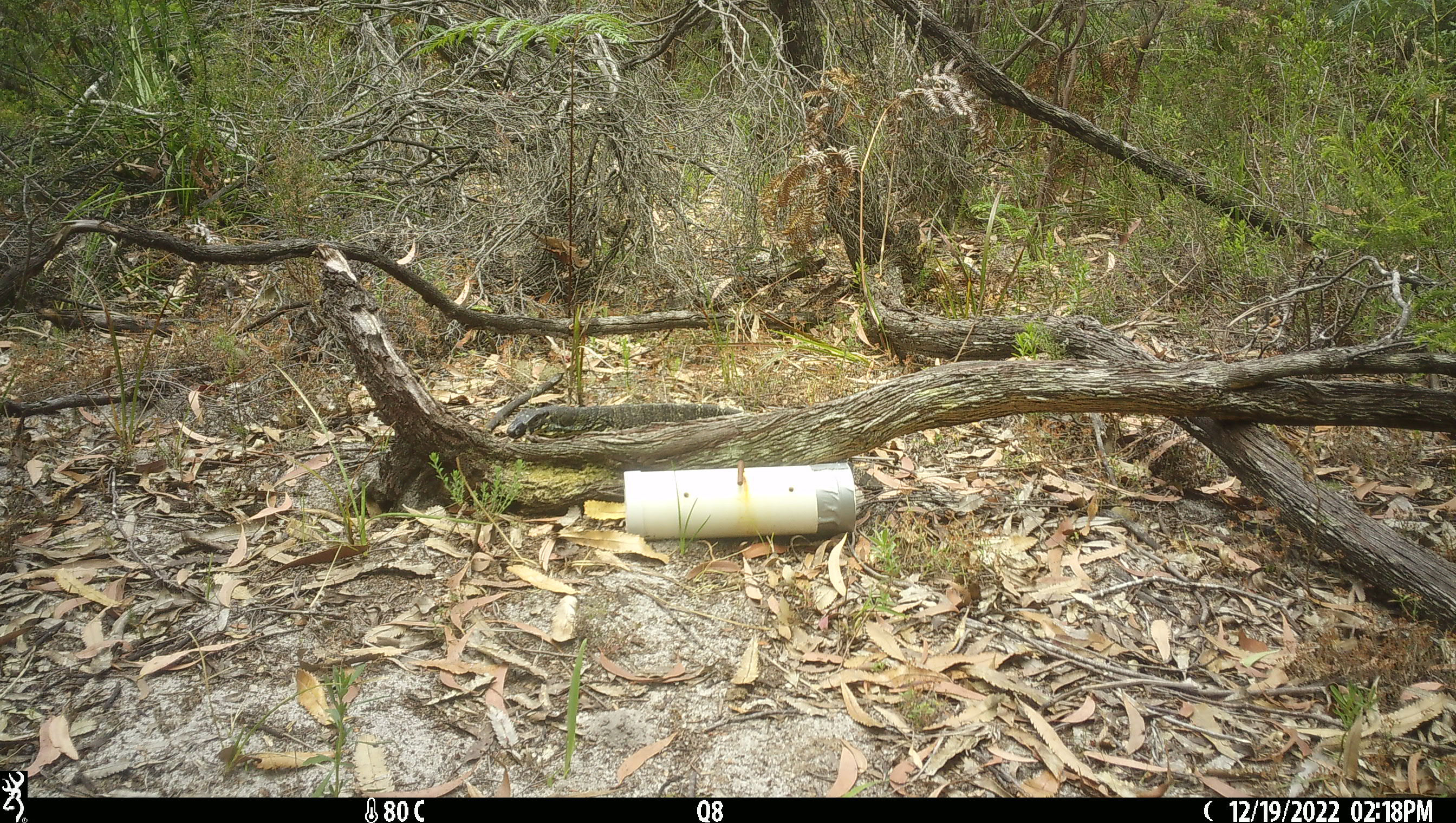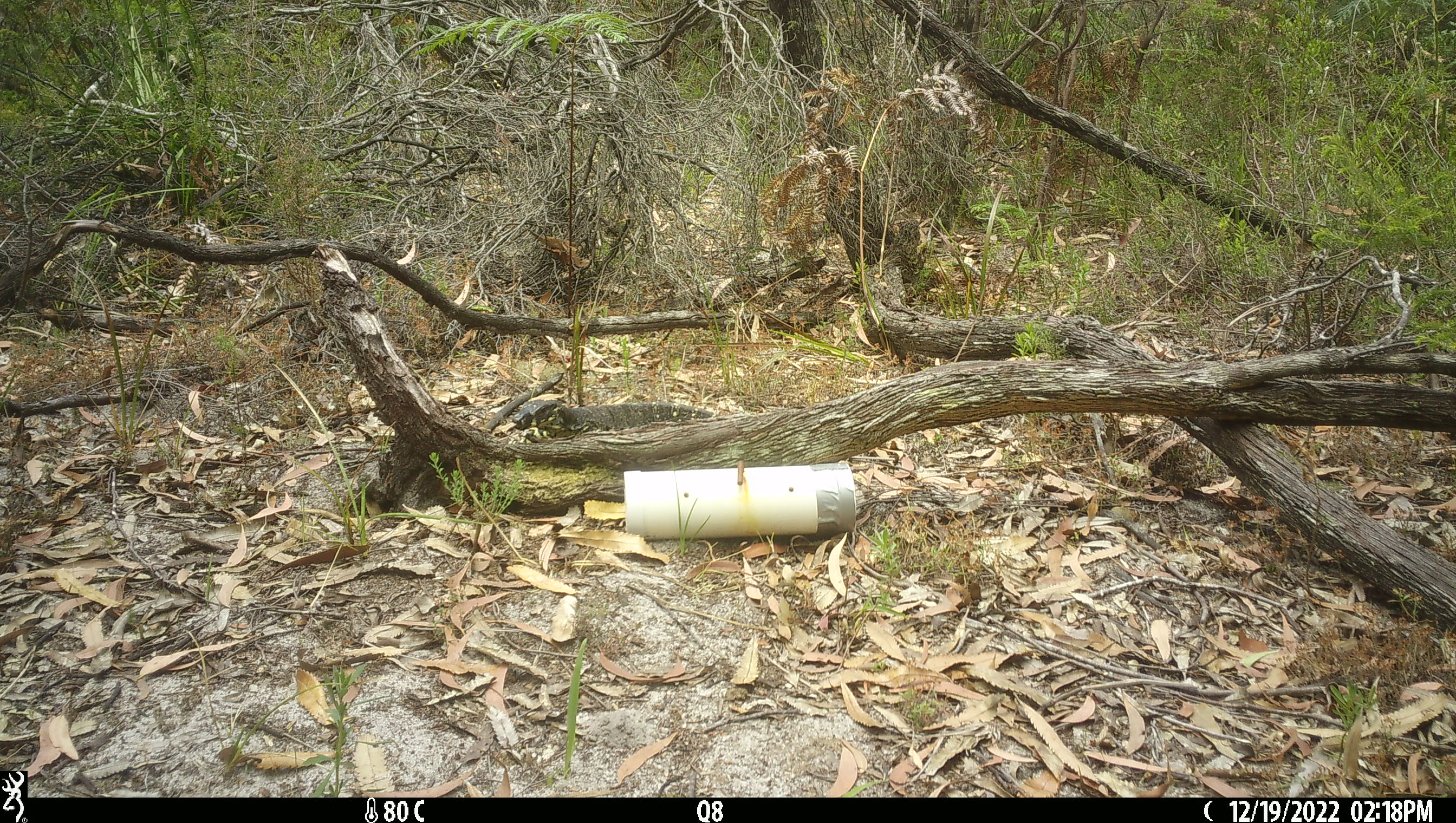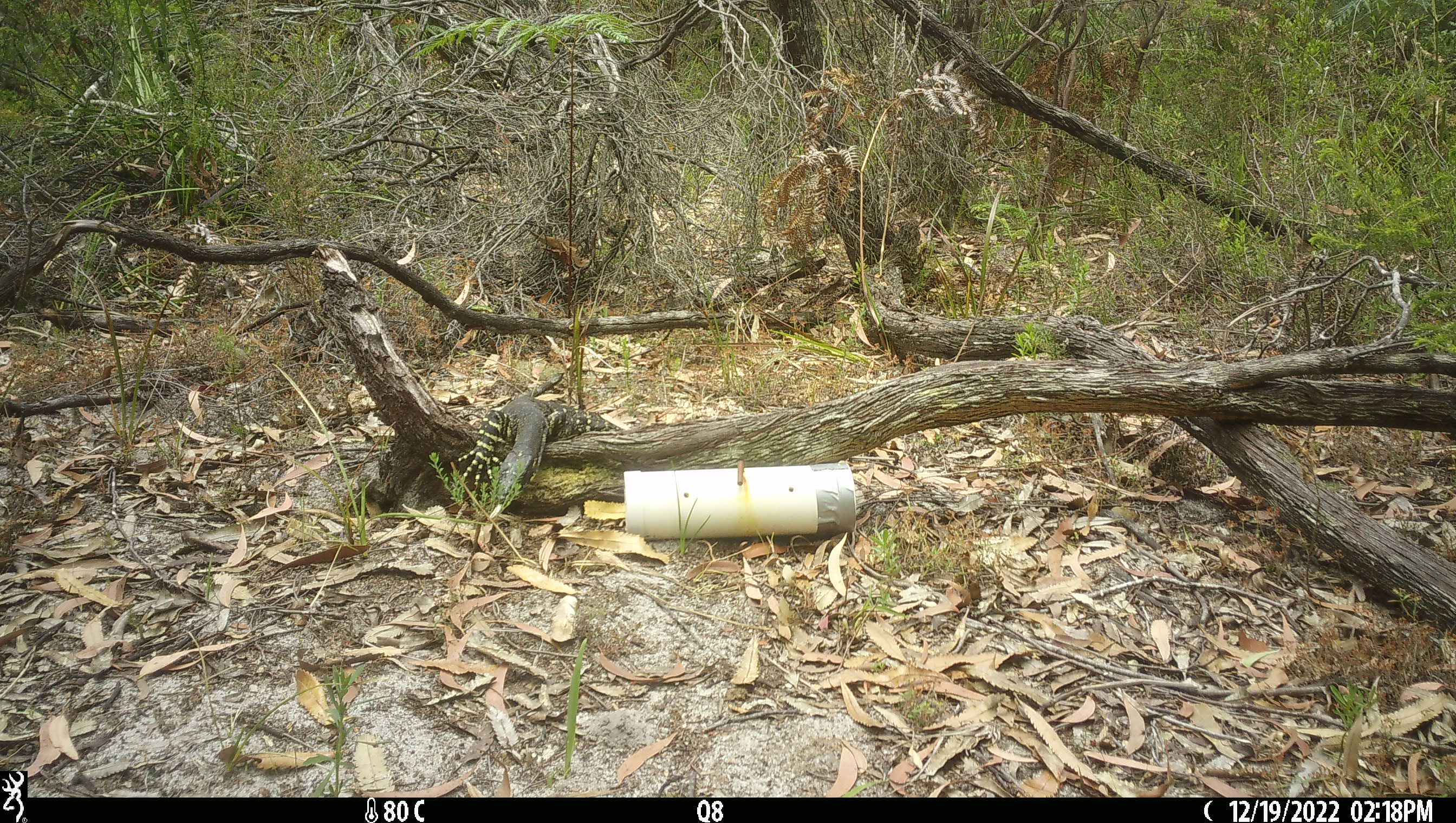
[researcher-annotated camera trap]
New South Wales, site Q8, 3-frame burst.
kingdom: Animalia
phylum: Chordata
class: Reptilia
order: Squamata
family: Varanidae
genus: Varanus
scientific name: Varanus varius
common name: lace monitor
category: goanna